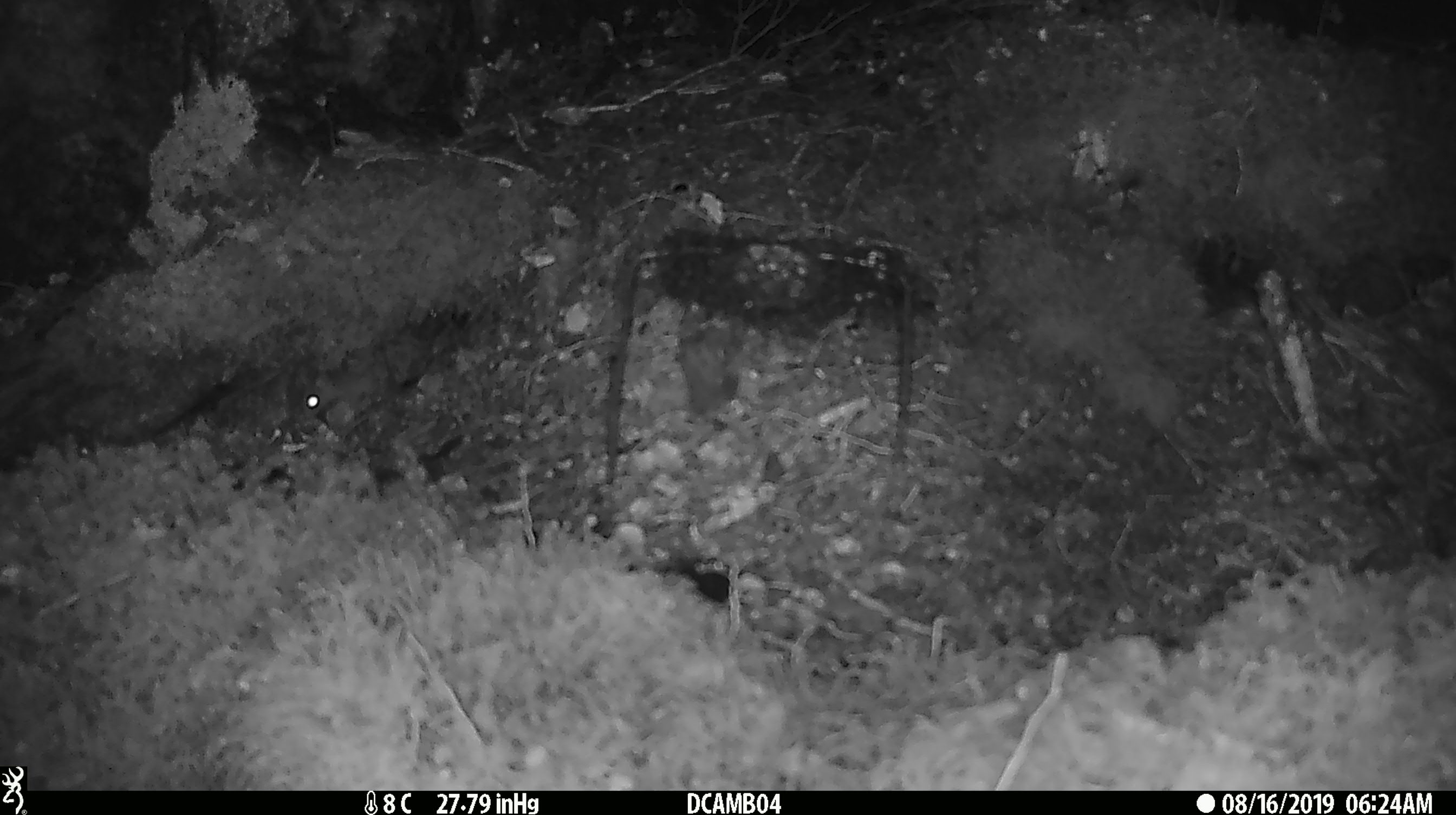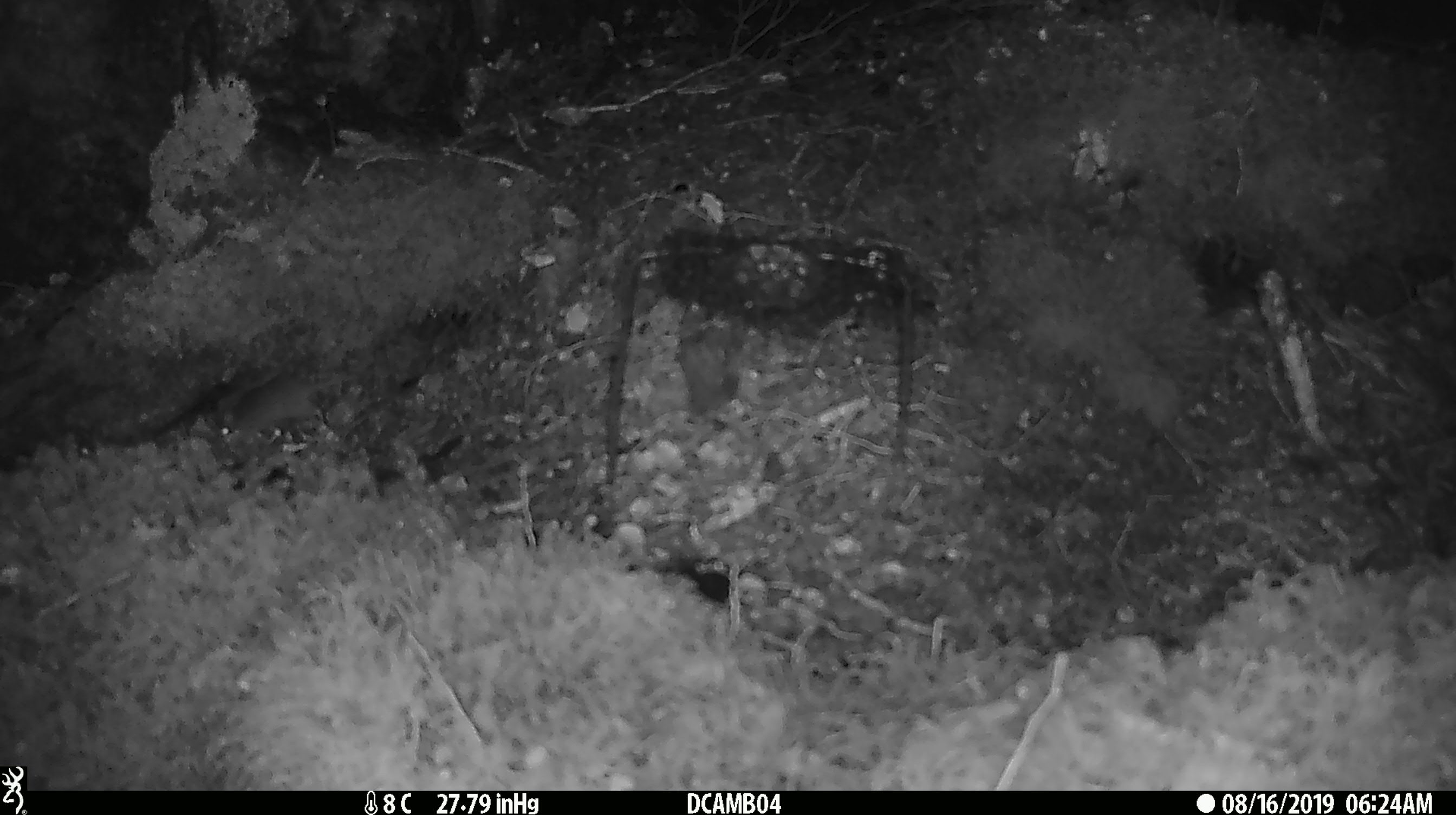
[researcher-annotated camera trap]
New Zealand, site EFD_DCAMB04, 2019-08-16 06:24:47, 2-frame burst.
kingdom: Animalia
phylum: Chordata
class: Mammalia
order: Rodentia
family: Muridae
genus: Mus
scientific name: Mus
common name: mouse